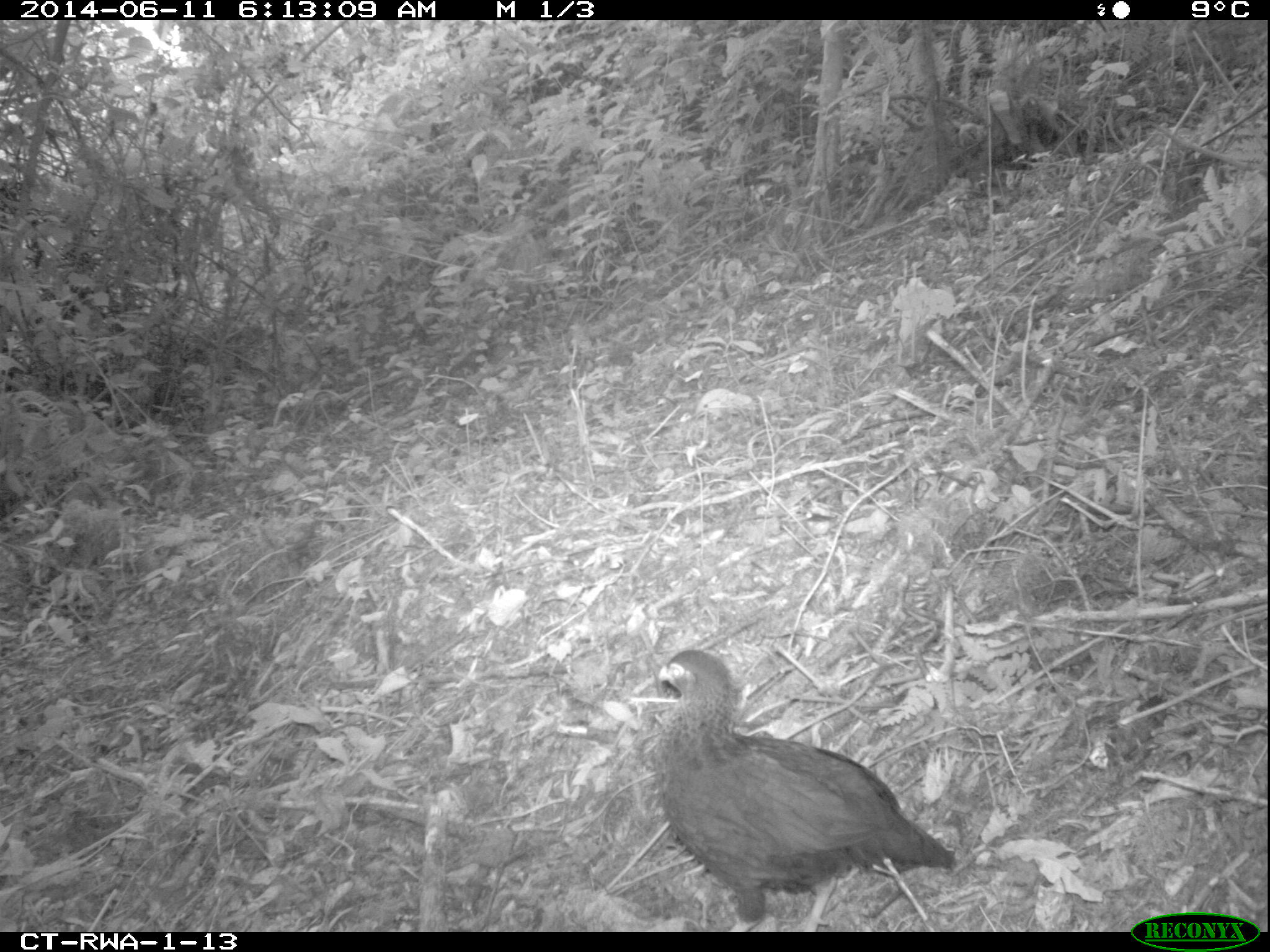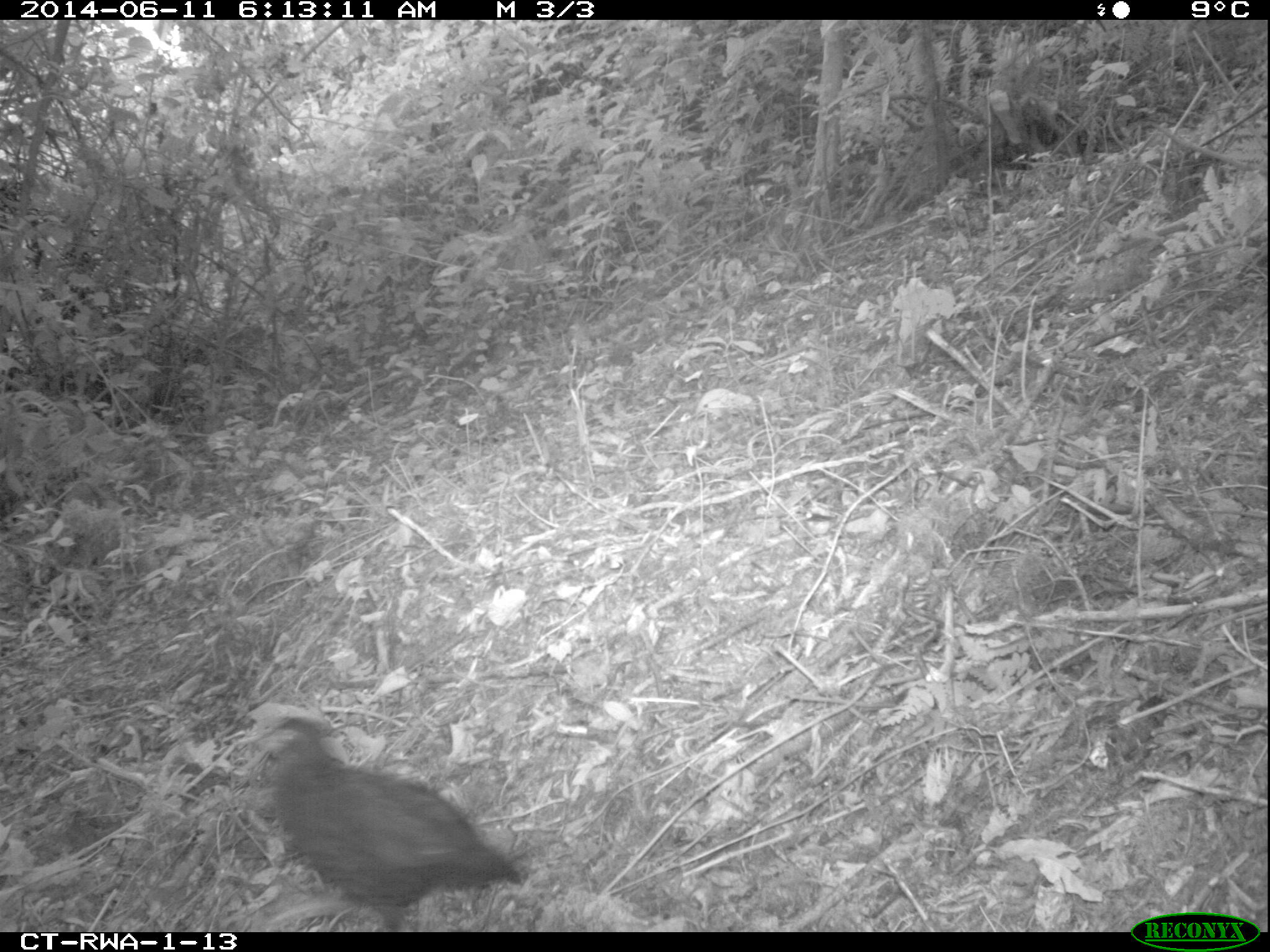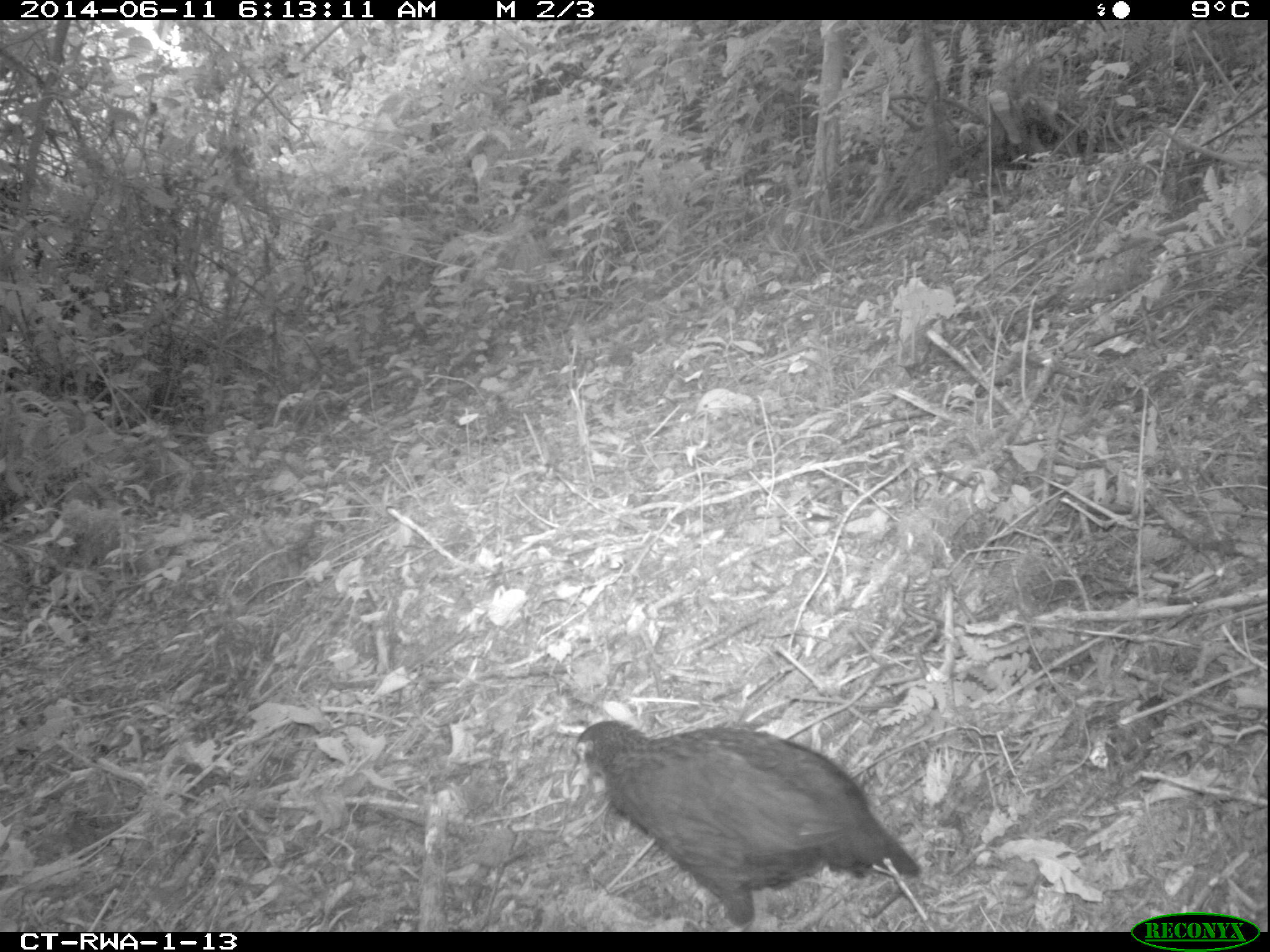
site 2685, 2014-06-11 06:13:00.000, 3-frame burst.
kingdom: Animalia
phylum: Chordata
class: Aves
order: Galliformes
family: Phasianidae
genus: Pternistis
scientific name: Pternistis nobilis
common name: handsome francolin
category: francolinus nobilis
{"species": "francolinus nobilis (handsome francolin) (Pternistis nobilis)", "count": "1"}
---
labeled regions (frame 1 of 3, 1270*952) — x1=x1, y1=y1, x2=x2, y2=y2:
francolinus nobilis: x1=655, y1=649, x2=954, y2=932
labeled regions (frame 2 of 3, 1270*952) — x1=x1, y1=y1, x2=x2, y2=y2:
francolinus nobilis: x1=251, y1=714, x2=521, y2=930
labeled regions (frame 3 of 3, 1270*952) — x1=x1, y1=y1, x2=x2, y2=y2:
francolinus nobilis: x1=571, y1=718, x2=920, y2=930